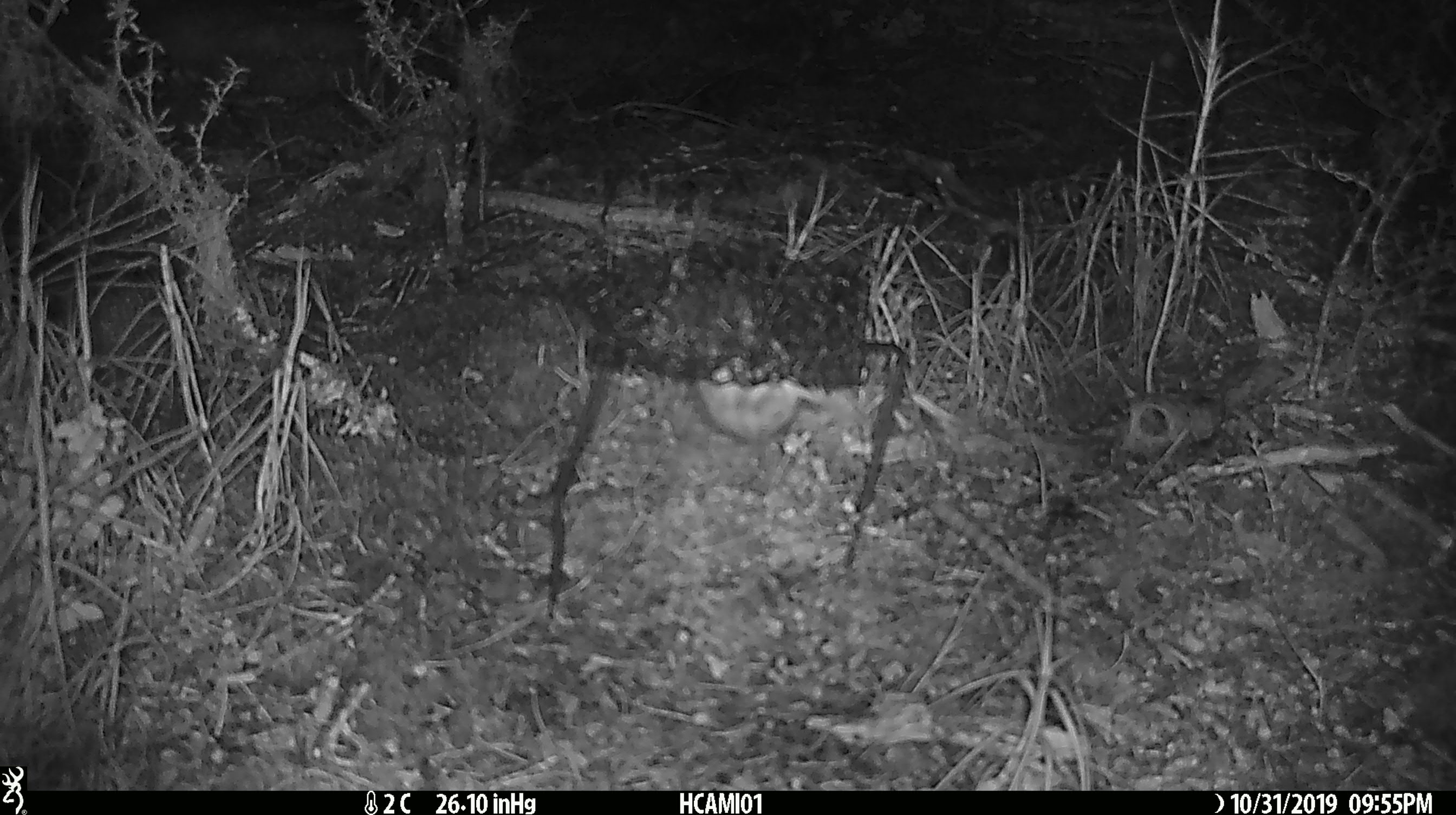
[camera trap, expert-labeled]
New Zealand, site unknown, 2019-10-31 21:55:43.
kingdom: Animalia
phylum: Chordata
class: Mammalia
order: Rodentia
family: Muridae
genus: Mus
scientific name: Mus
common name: mouse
Mouse (Mus).